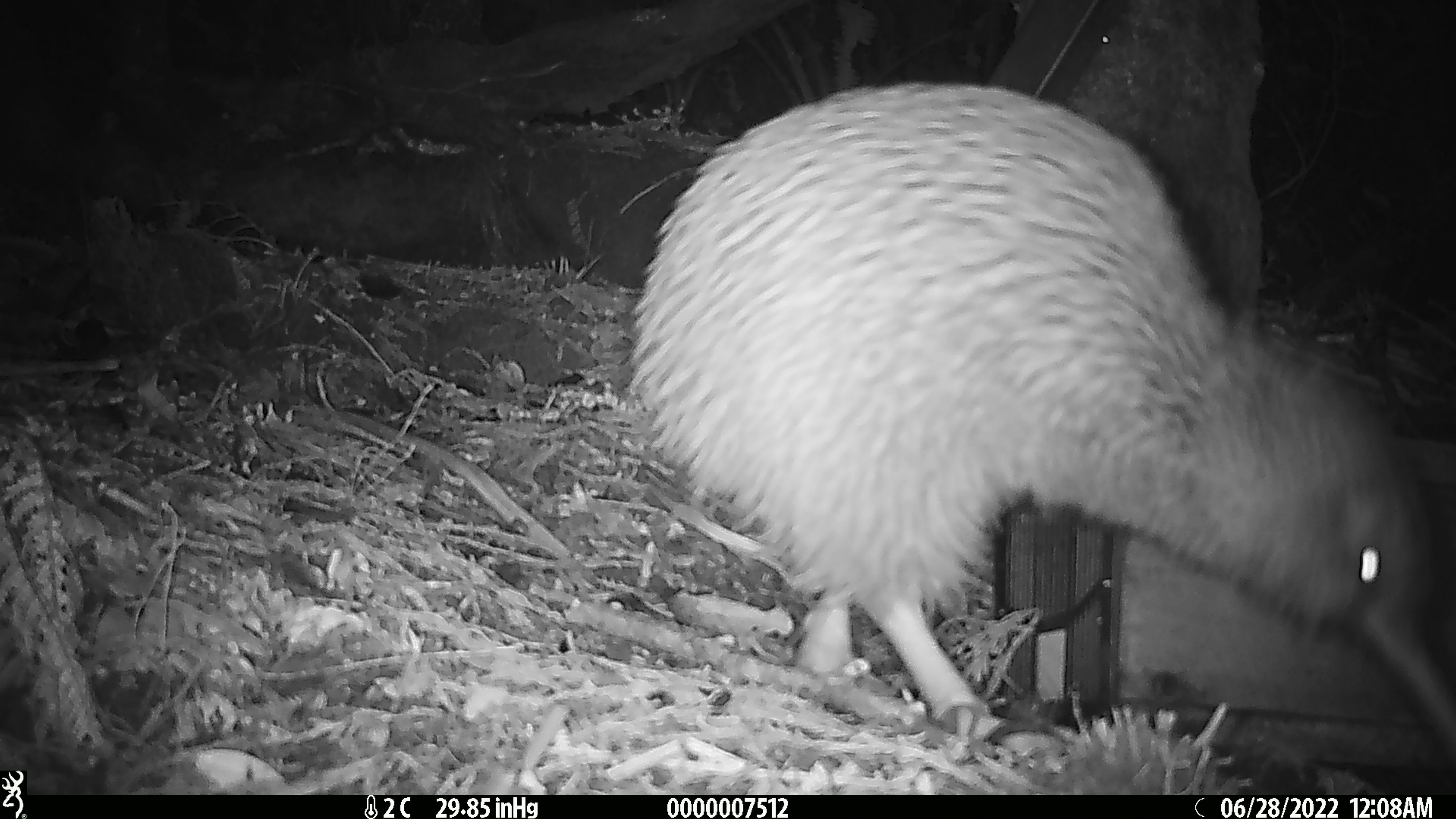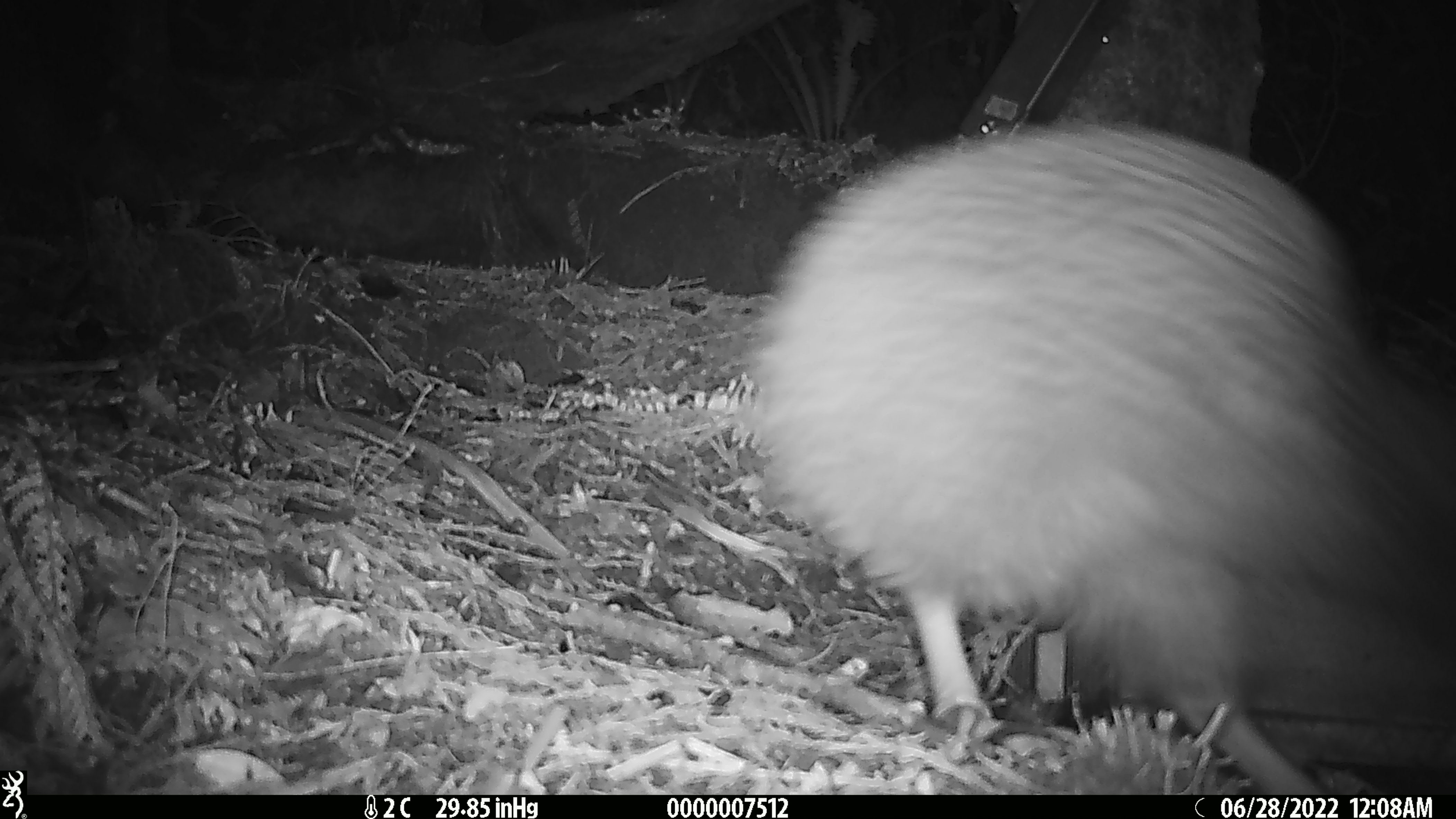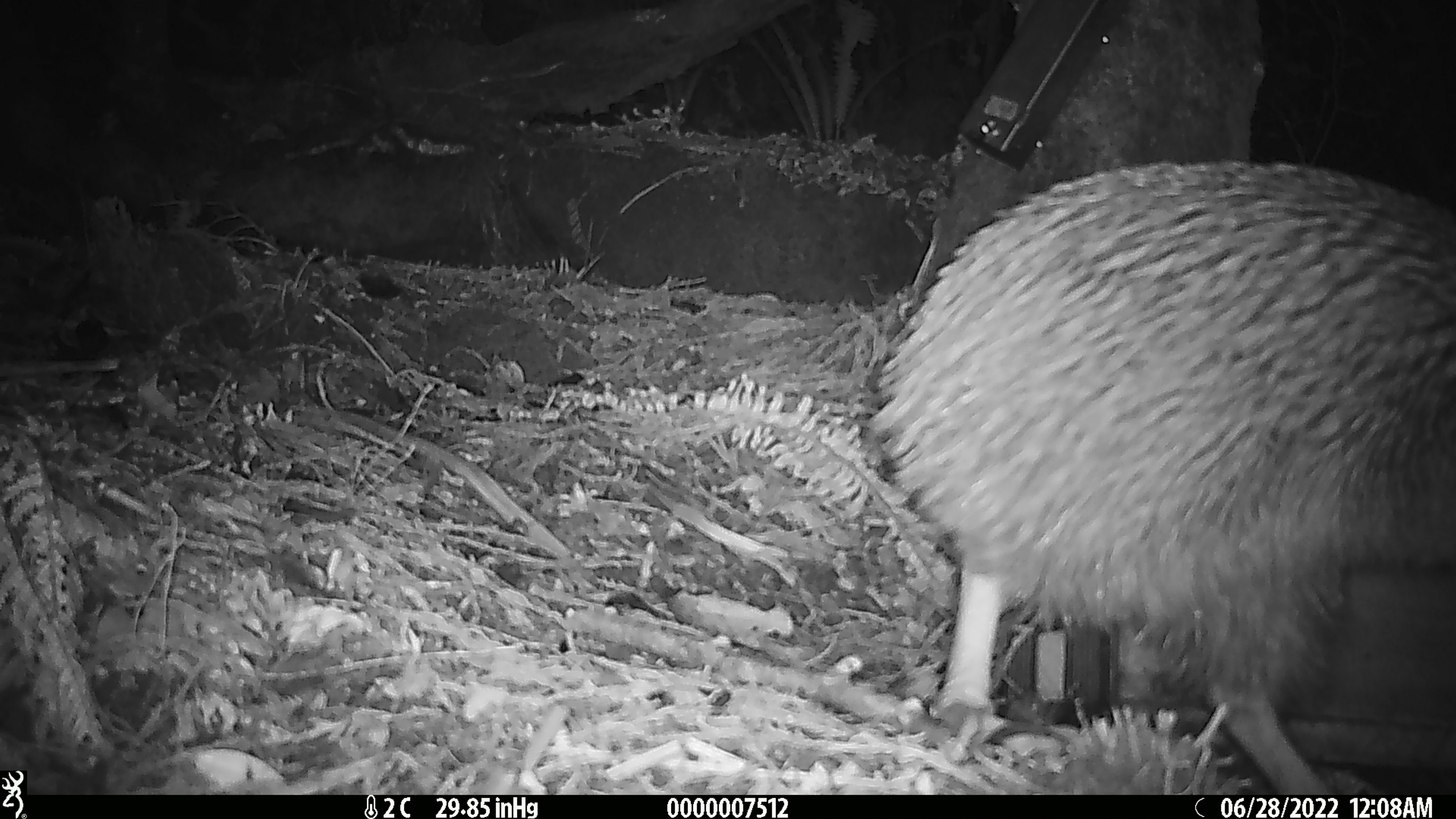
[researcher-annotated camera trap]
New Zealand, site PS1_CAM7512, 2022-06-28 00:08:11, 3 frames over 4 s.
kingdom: Animalia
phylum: Chordata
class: Aves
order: Apterygiformes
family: Apterygidae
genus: Apteryx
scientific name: Apteryx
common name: kiwi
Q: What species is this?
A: Kiwi (Apteryx).